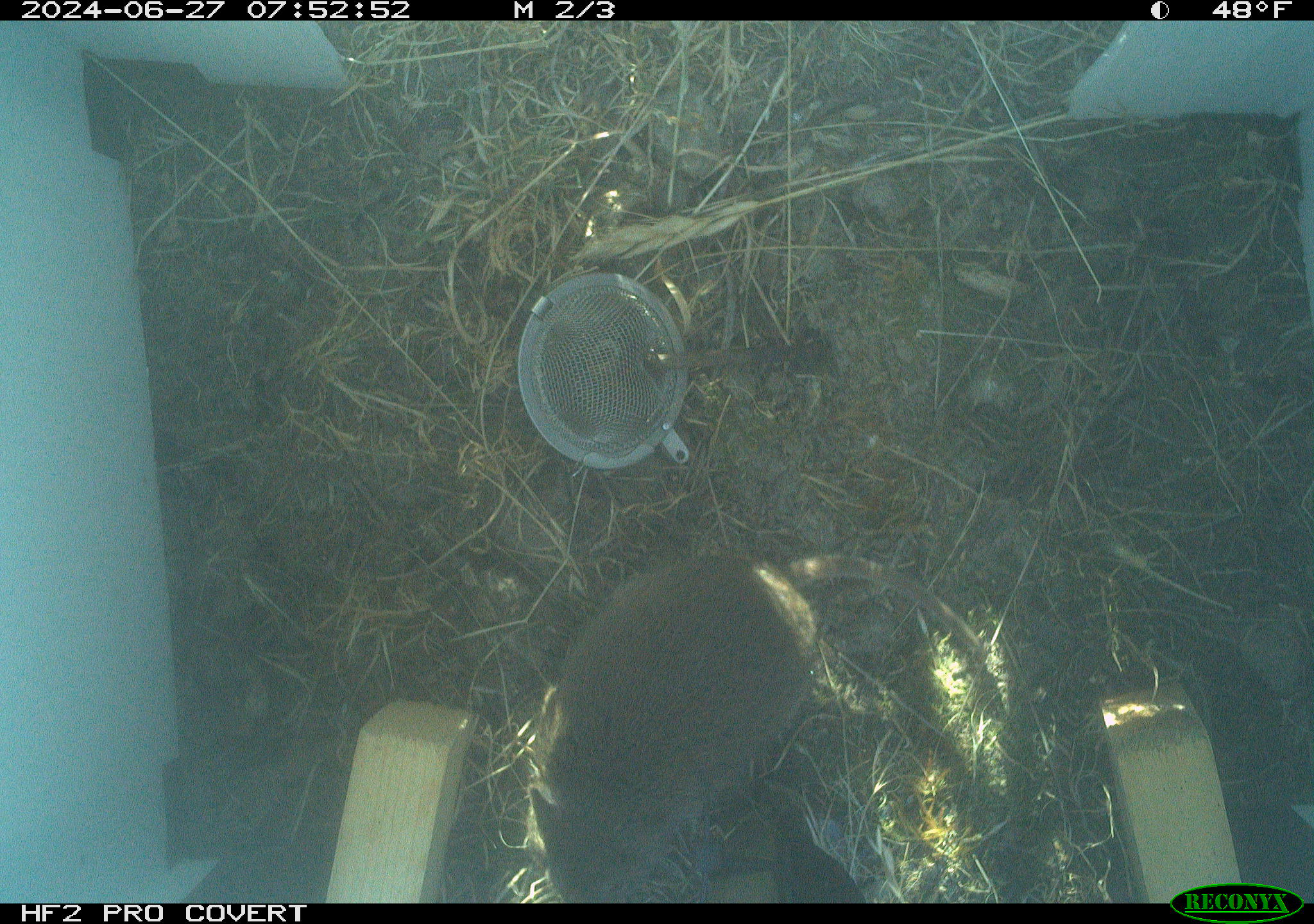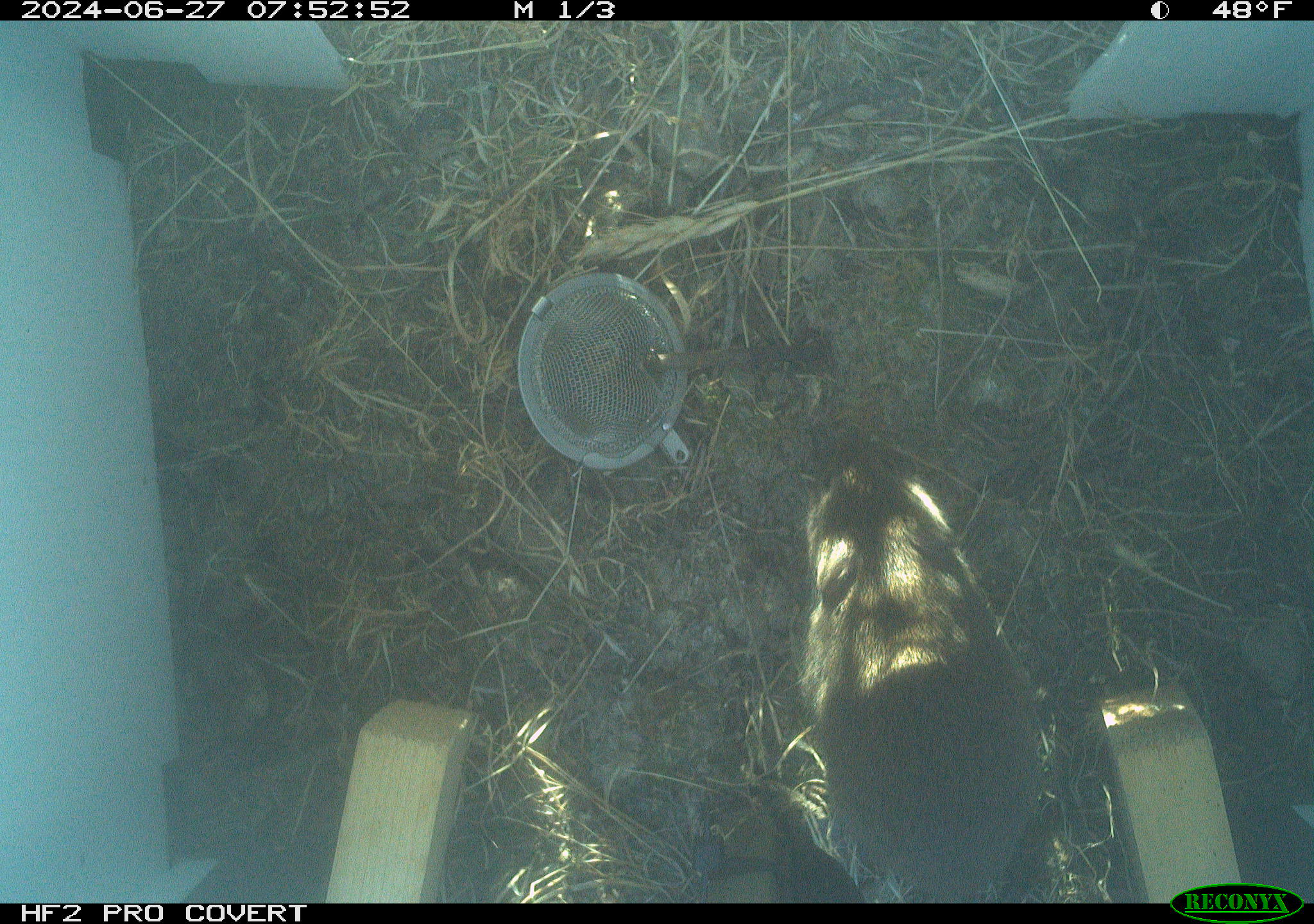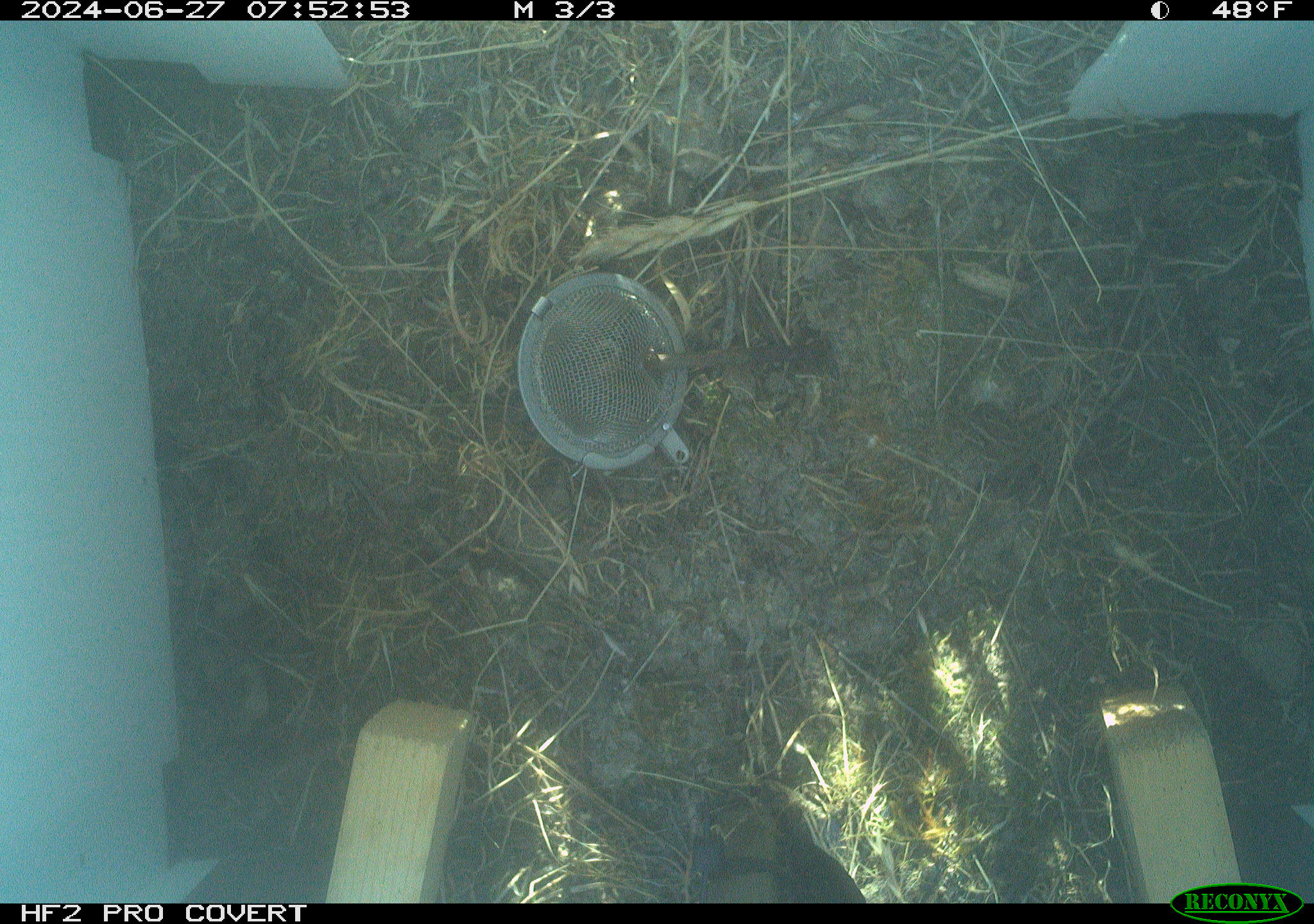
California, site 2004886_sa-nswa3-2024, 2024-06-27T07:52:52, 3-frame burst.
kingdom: Animalia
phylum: Chordata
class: Mammalia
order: Rodentia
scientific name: Rodentia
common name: rodent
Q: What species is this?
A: Rodent (Rodentia).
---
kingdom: Animalia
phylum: Chordata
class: Mammalia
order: Rodentia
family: Cricetidae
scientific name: Arvicolinae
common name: voles, lemmings, and muskrats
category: arvicolinae subfamily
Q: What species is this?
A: Arvicolinae subfamily (voles, lemmings, and muskrats) (Arvicolinae).